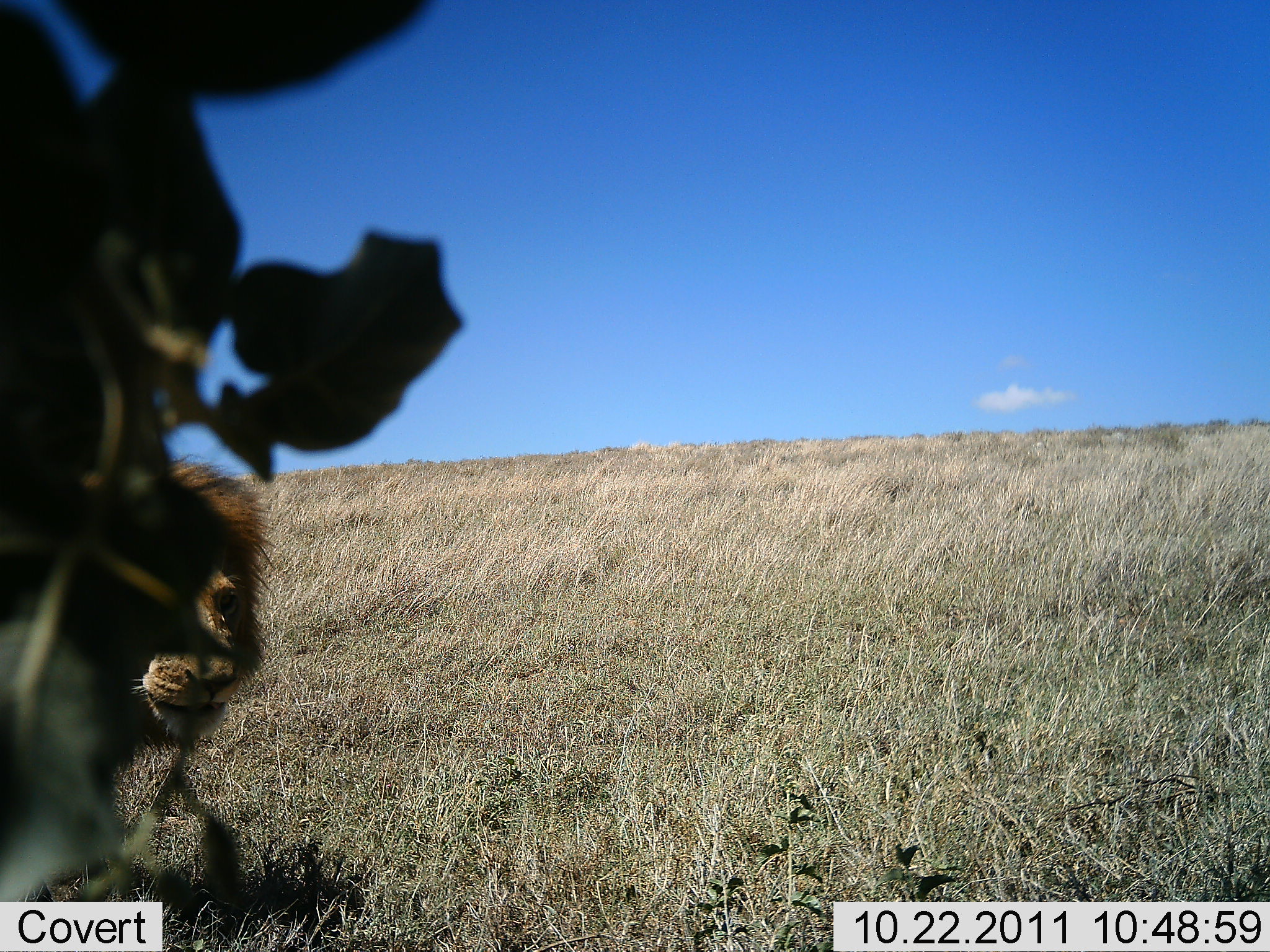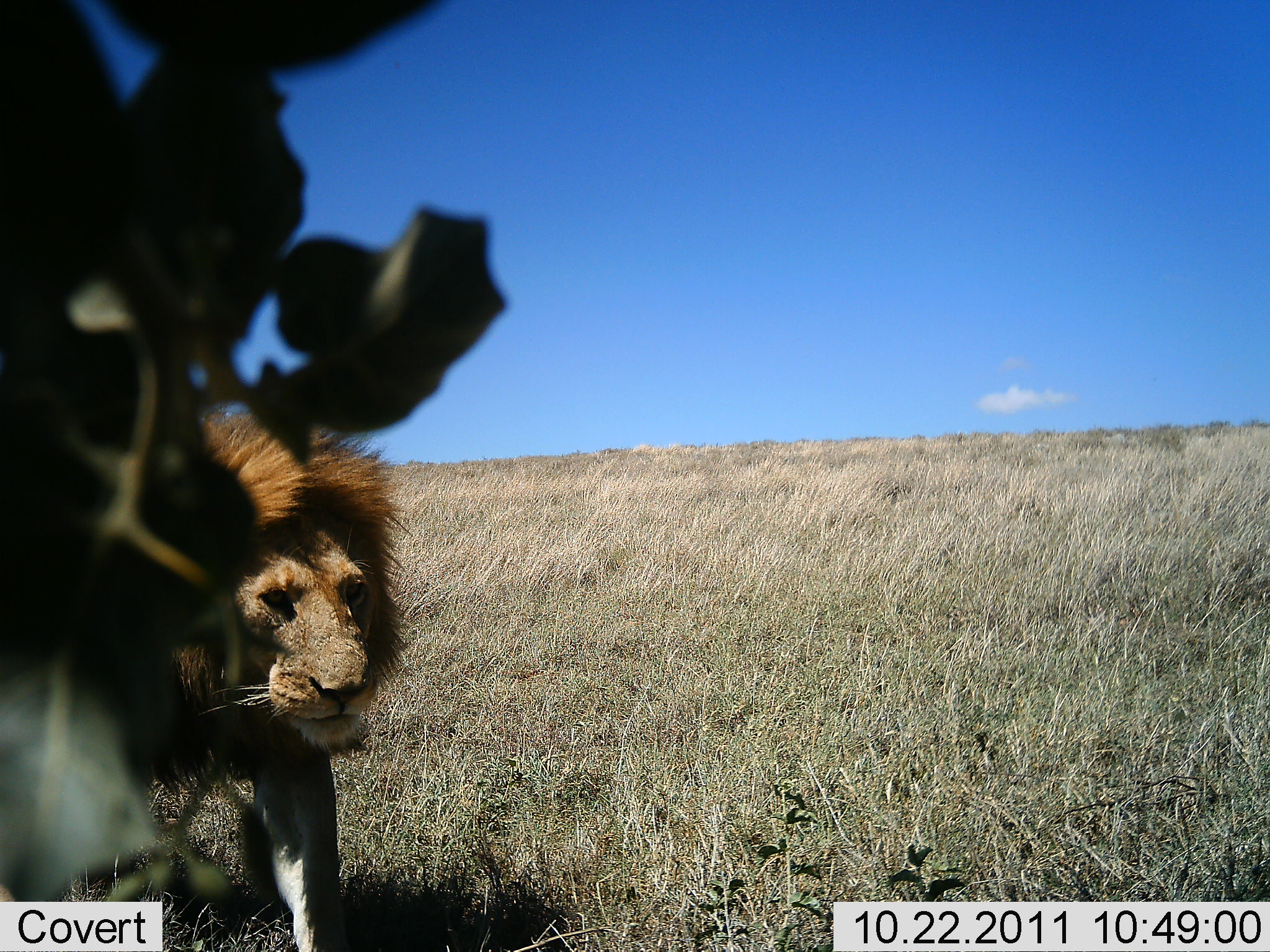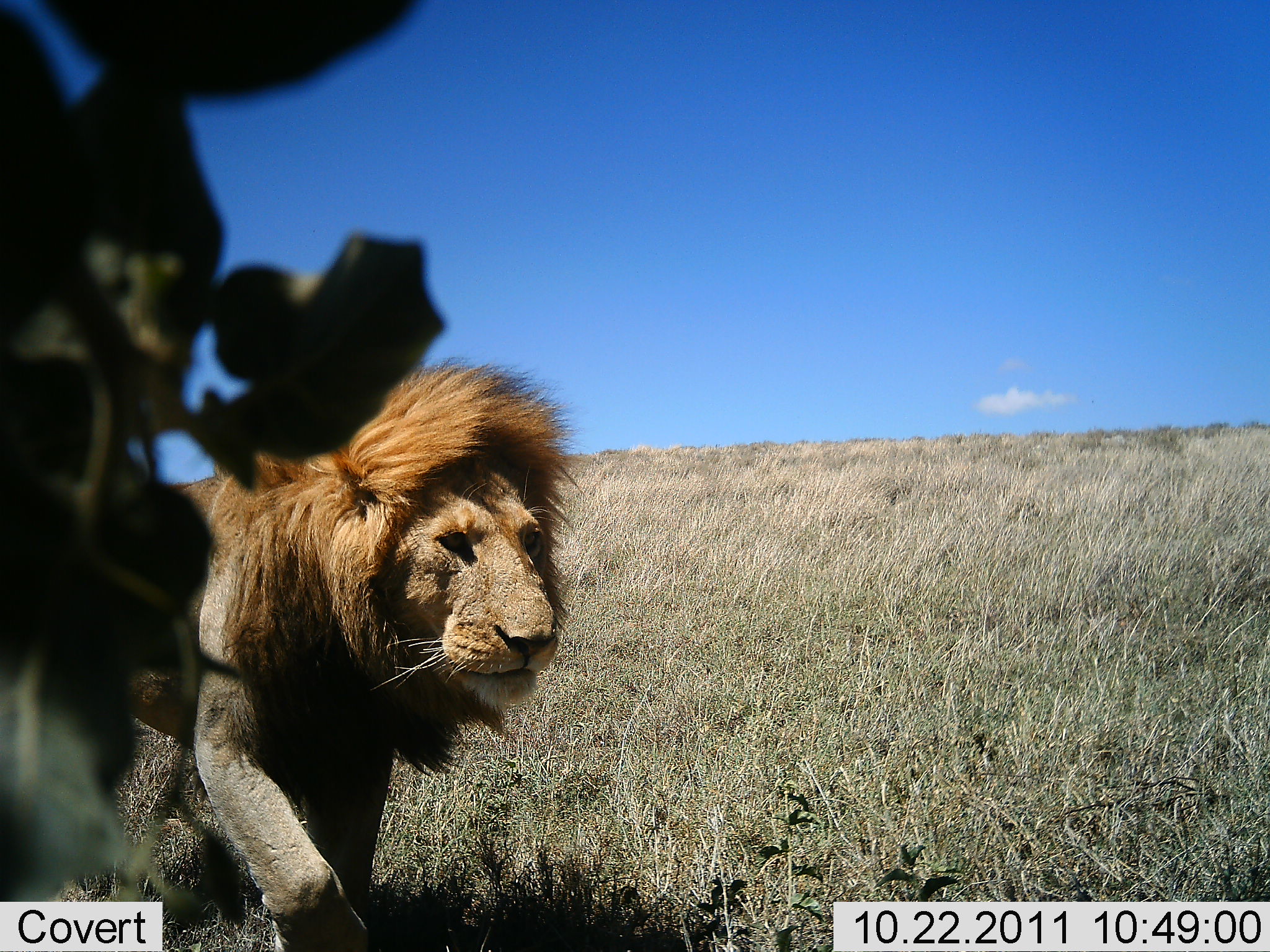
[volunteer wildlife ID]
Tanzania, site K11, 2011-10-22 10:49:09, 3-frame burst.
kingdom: Animalia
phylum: Chordata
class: Mammalia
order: Carnivora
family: Felidae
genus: Panthera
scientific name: Panthera leo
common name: lion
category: lionmale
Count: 1.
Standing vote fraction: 17%.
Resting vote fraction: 0%.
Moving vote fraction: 100%.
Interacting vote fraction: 0%.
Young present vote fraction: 8%.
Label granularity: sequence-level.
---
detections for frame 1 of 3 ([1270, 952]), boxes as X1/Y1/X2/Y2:
animal: 0/451/277/755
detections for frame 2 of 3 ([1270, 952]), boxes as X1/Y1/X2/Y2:
animal: 0/407/411/951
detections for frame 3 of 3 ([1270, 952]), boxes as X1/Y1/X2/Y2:
animal: 1/357/579/952